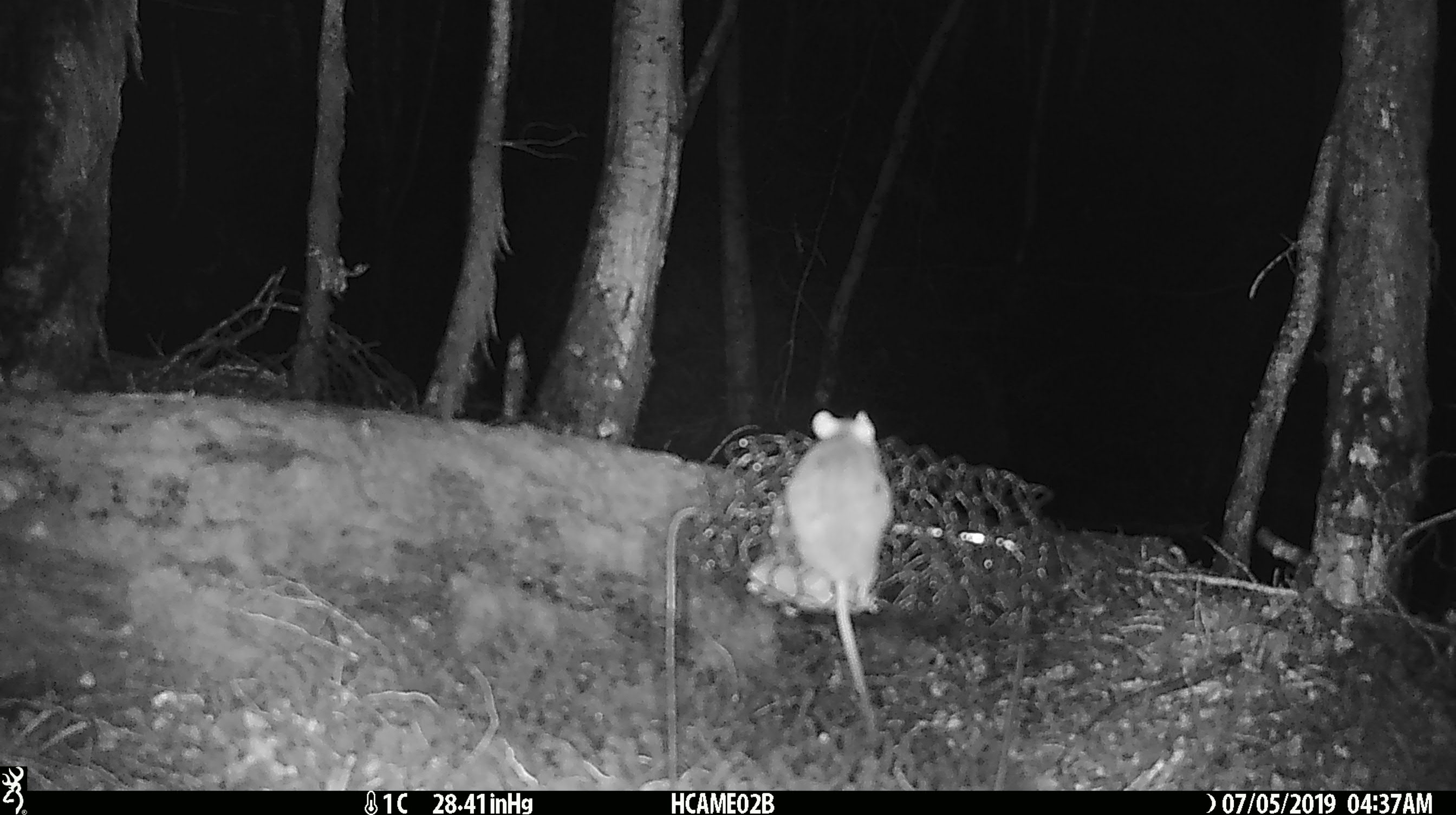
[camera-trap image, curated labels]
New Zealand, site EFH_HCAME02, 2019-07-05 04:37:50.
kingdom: Animalia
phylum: Chordata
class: Mammalia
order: Rodentia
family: Muridae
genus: Mus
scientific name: Mus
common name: mouse